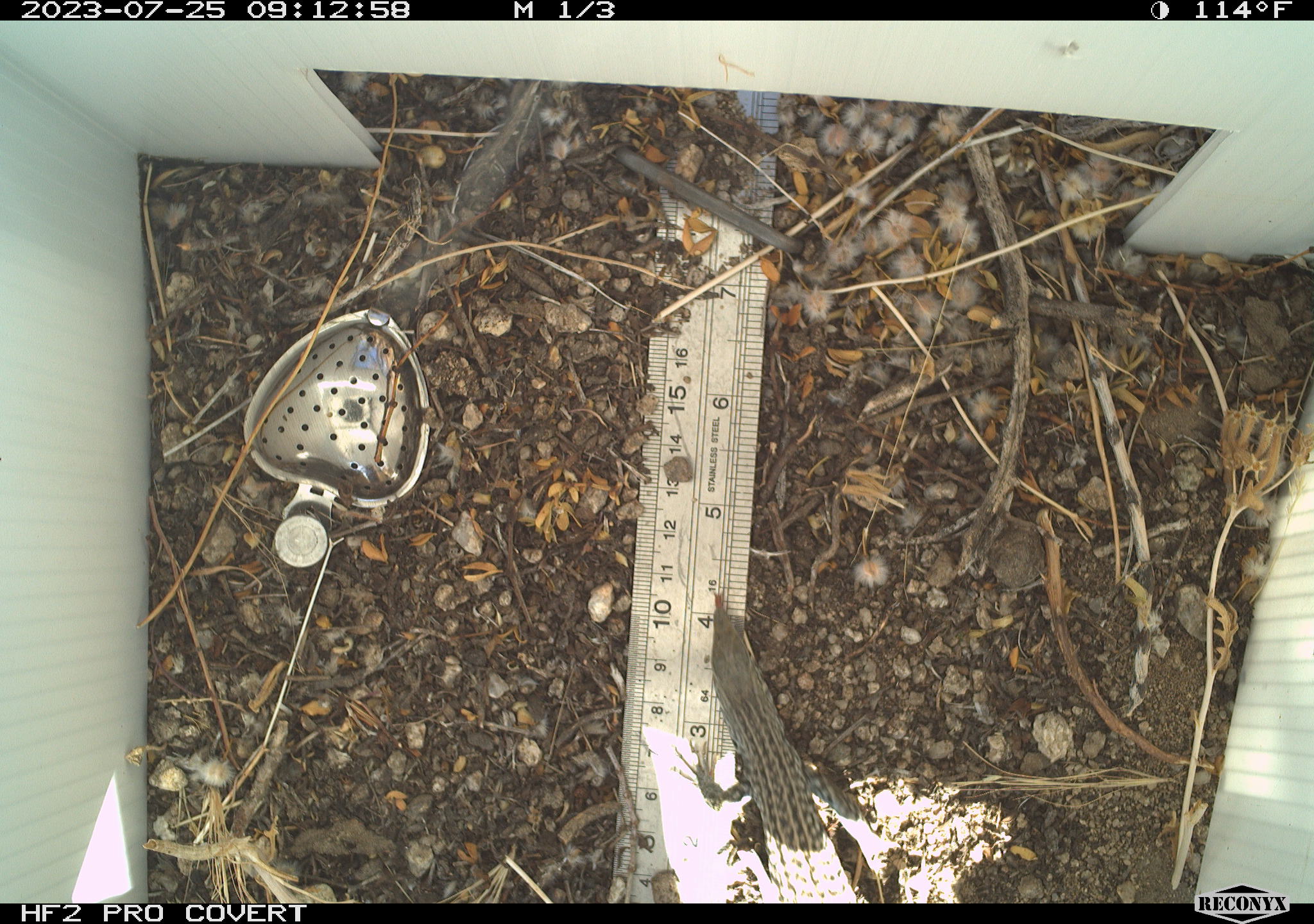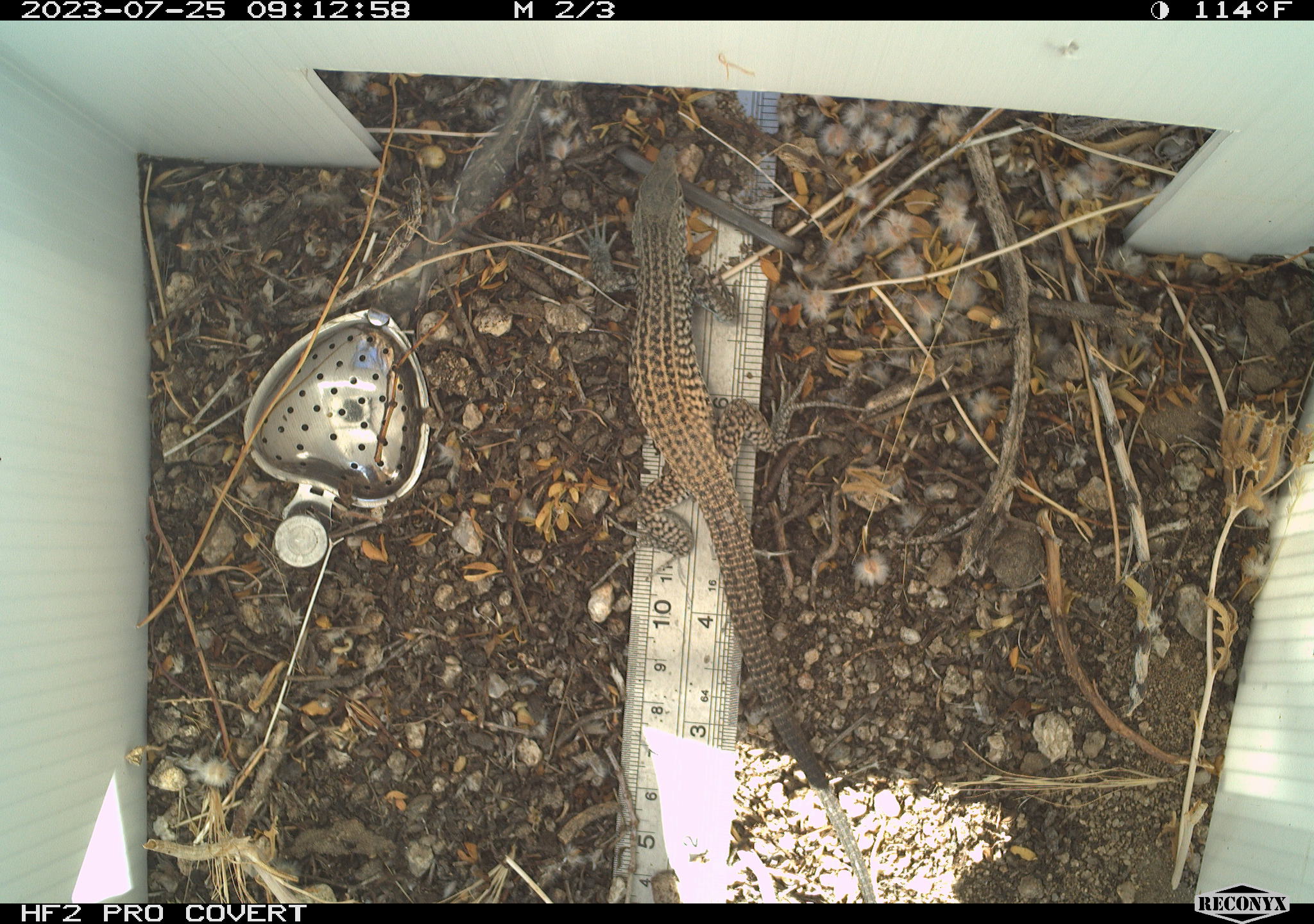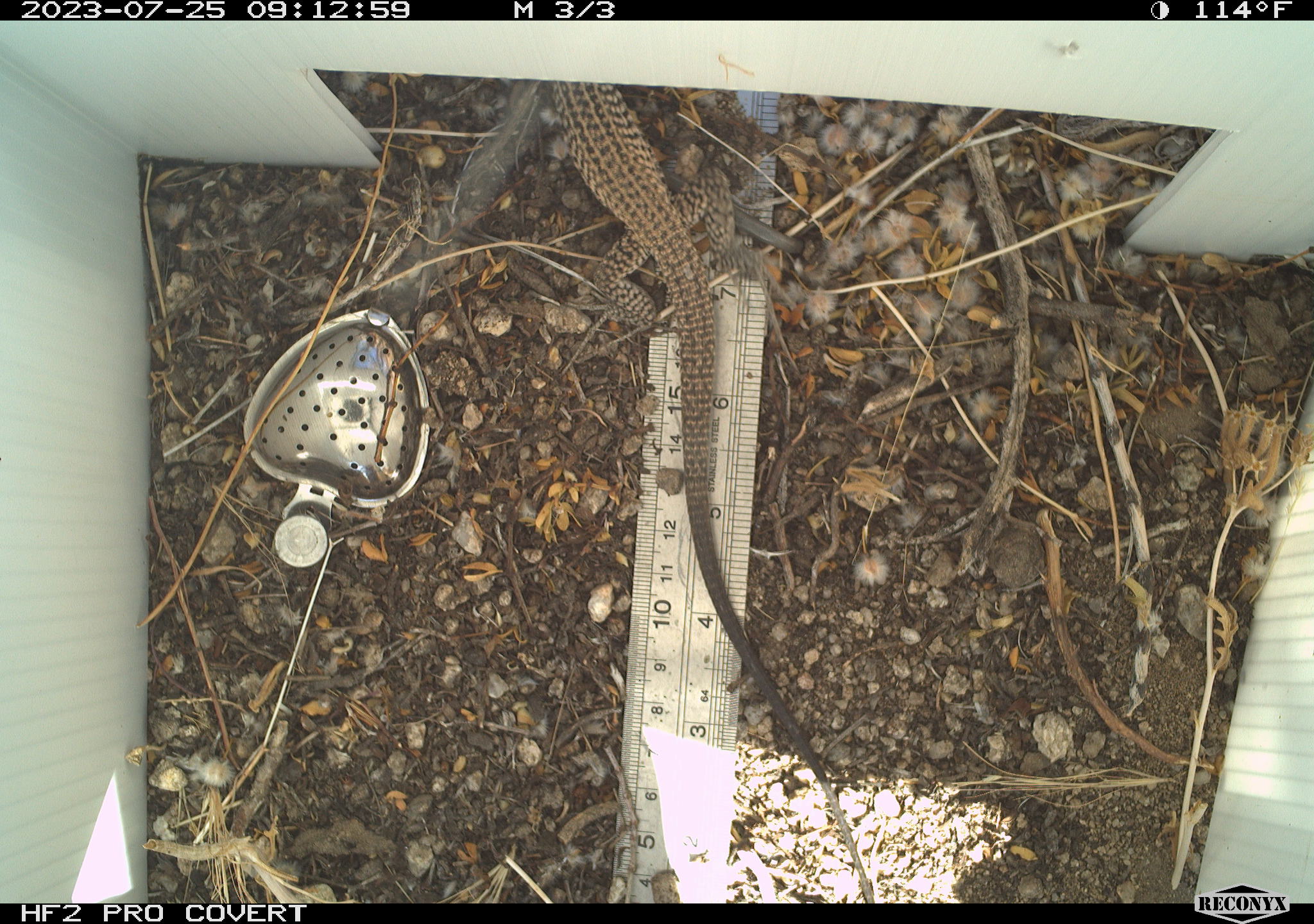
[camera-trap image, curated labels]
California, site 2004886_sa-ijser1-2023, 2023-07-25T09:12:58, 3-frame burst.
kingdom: Animalia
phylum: Chordata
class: Reptilia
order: Squamata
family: Teiidae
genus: Aspidoscelis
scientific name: Aspidoscelis tigris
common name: western whiptail